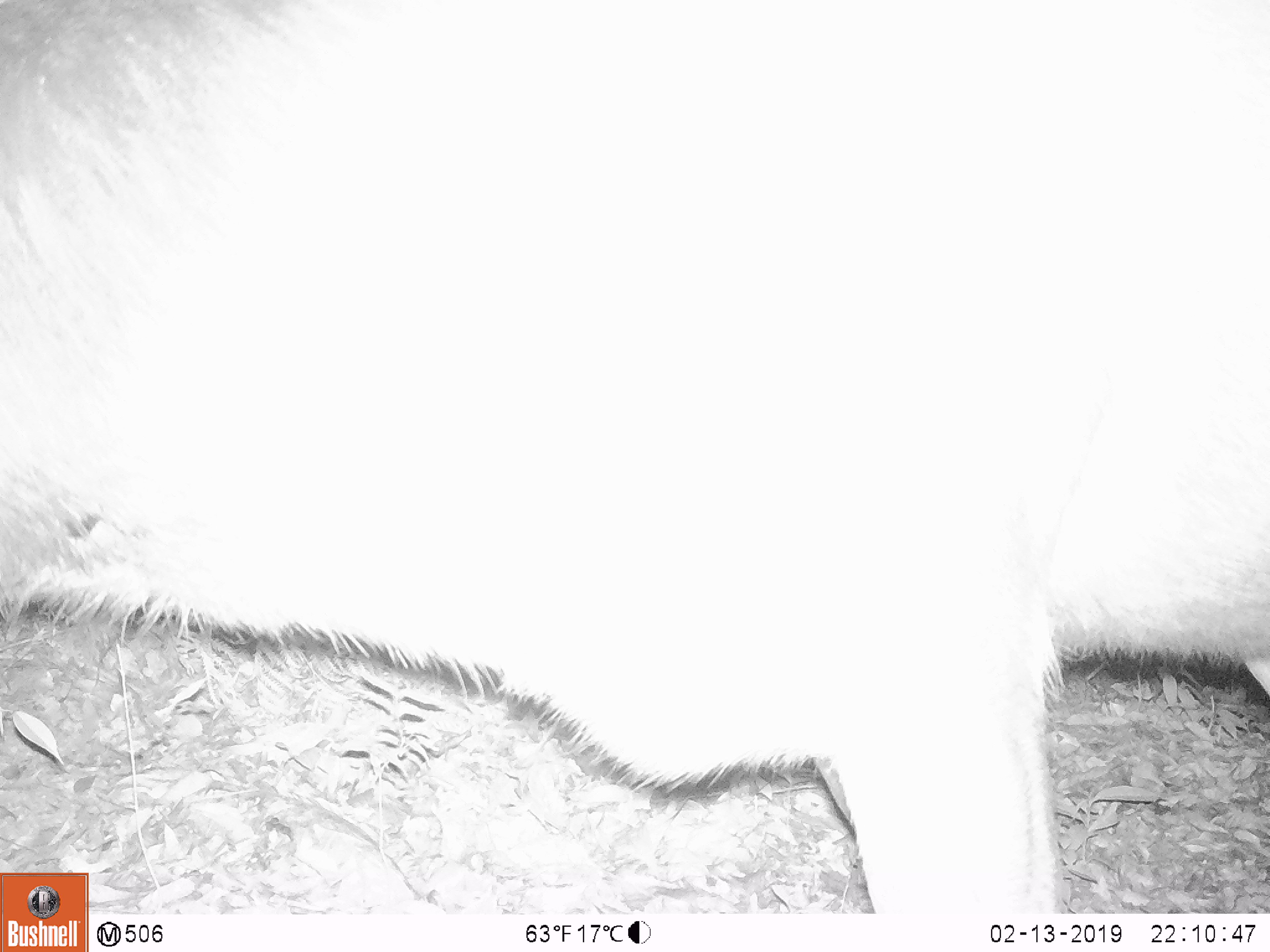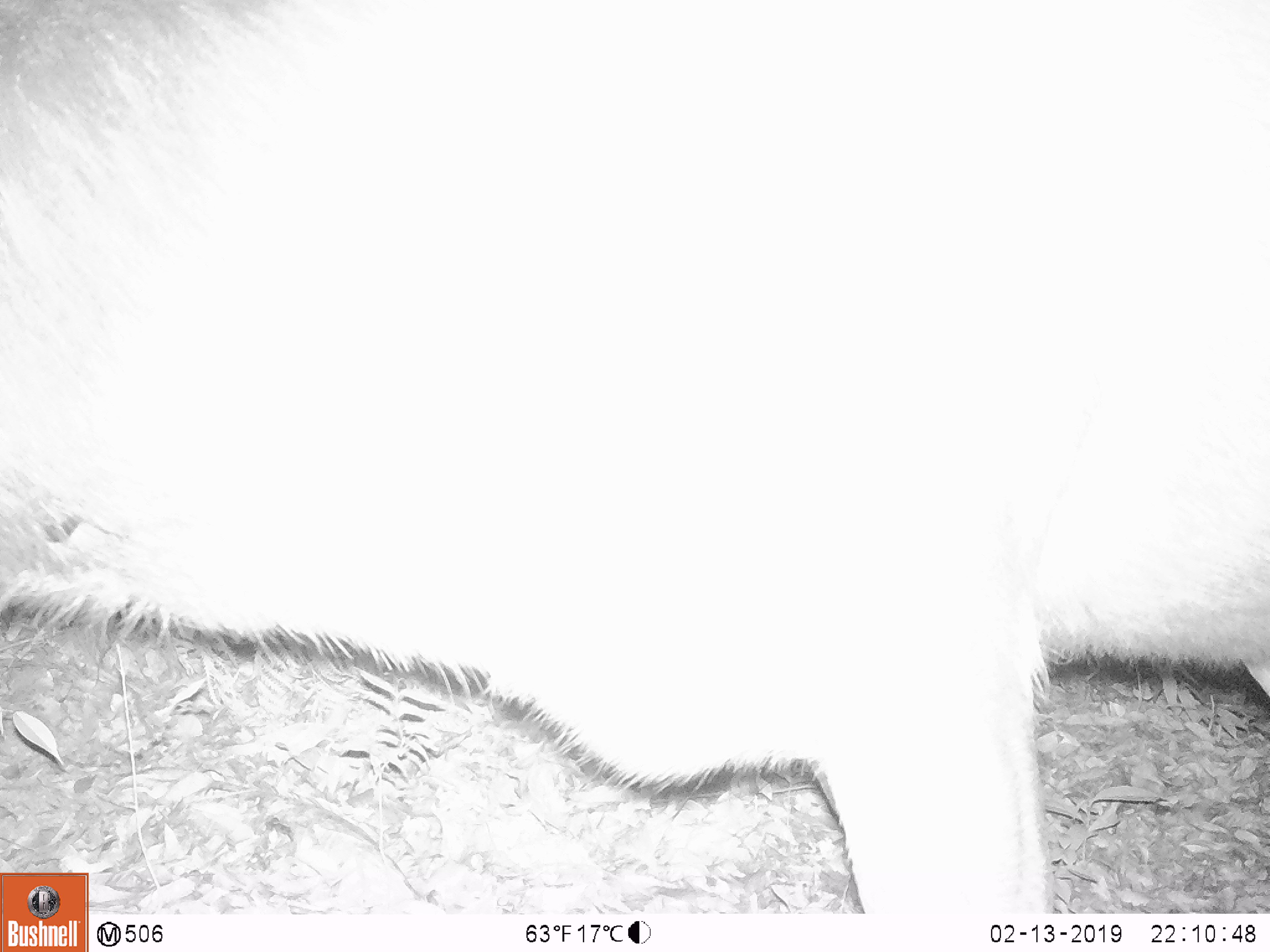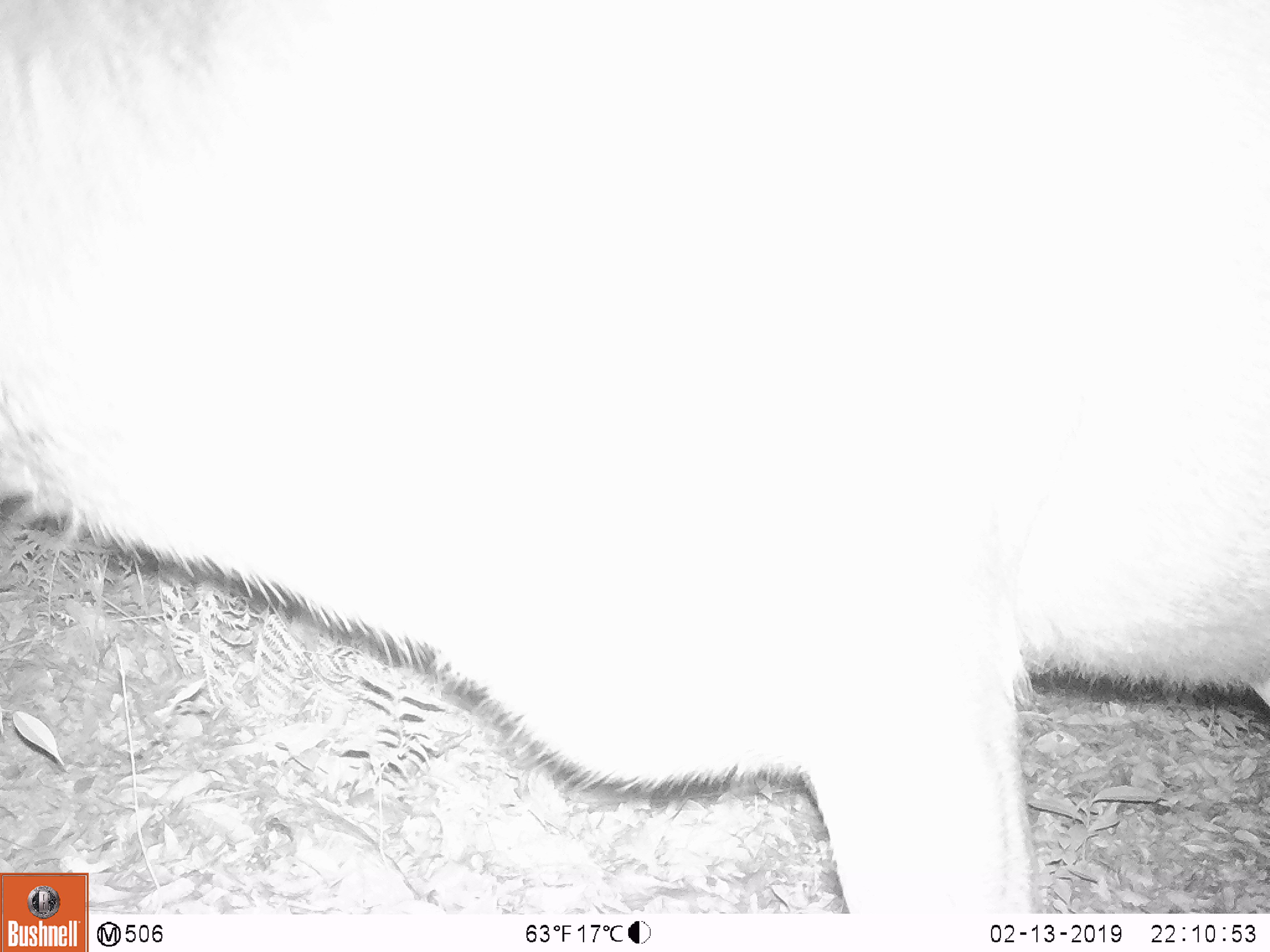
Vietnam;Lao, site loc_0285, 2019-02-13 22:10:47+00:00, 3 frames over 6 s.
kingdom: Animalia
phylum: Chordata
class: Mammalia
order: Artiodactyla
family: Cervidae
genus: Rusa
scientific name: Rusa unicolor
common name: sambar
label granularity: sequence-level